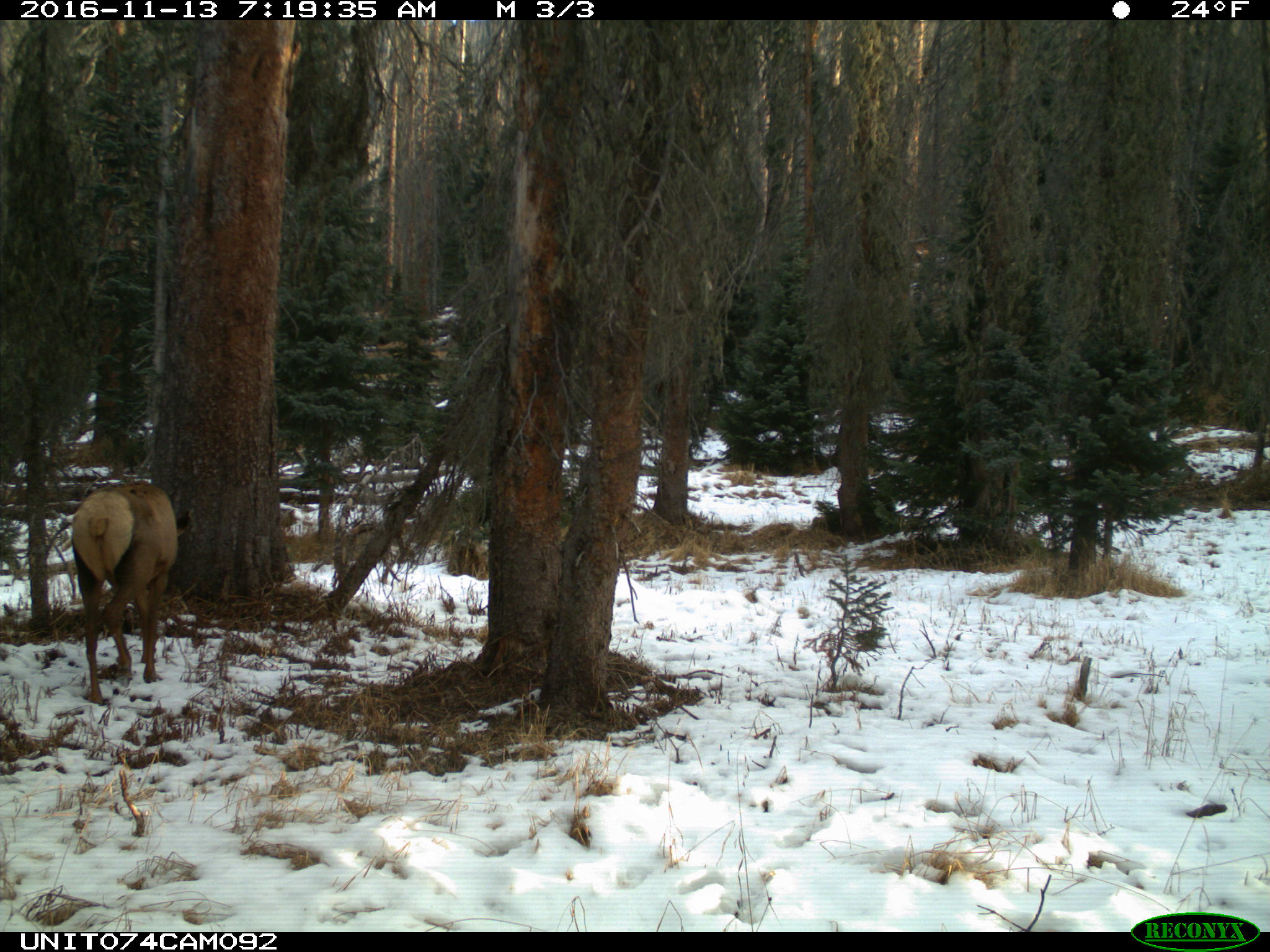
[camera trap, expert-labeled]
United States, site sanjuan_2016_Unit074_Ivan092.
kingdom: Animalia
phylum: Chordata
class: Mammalia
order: Artiodactyla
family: Cervidae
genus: Cervus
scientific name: Cervus elaphus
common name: red deer